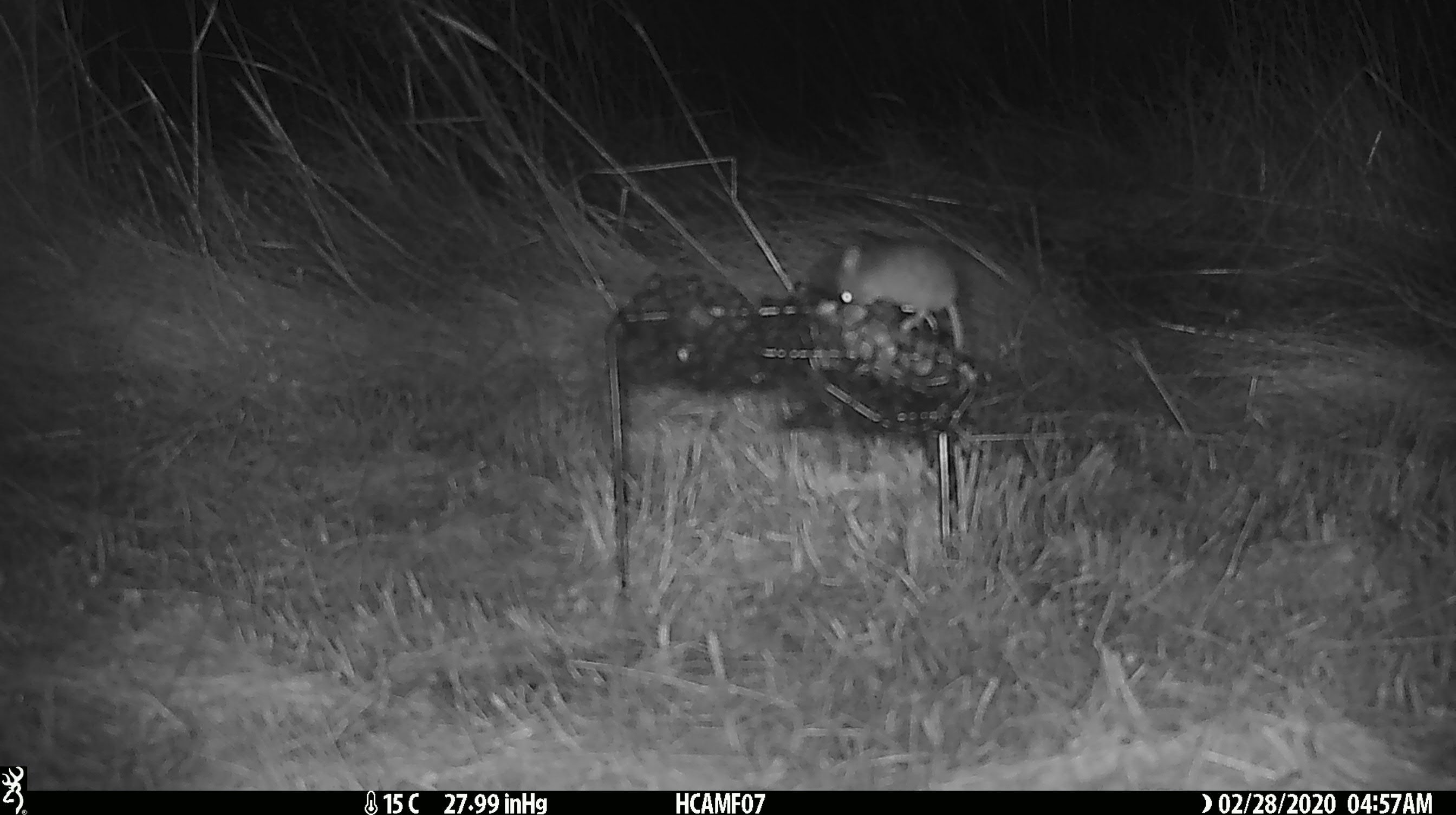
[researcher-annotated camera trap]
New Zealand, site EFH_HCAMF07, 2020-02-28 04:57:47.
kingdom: Animalia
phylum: Chordata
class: Mammalia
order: Rodentia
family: Muridae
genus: Mus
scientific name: Mus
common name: mouse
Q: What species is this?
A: Mouse (Mus).